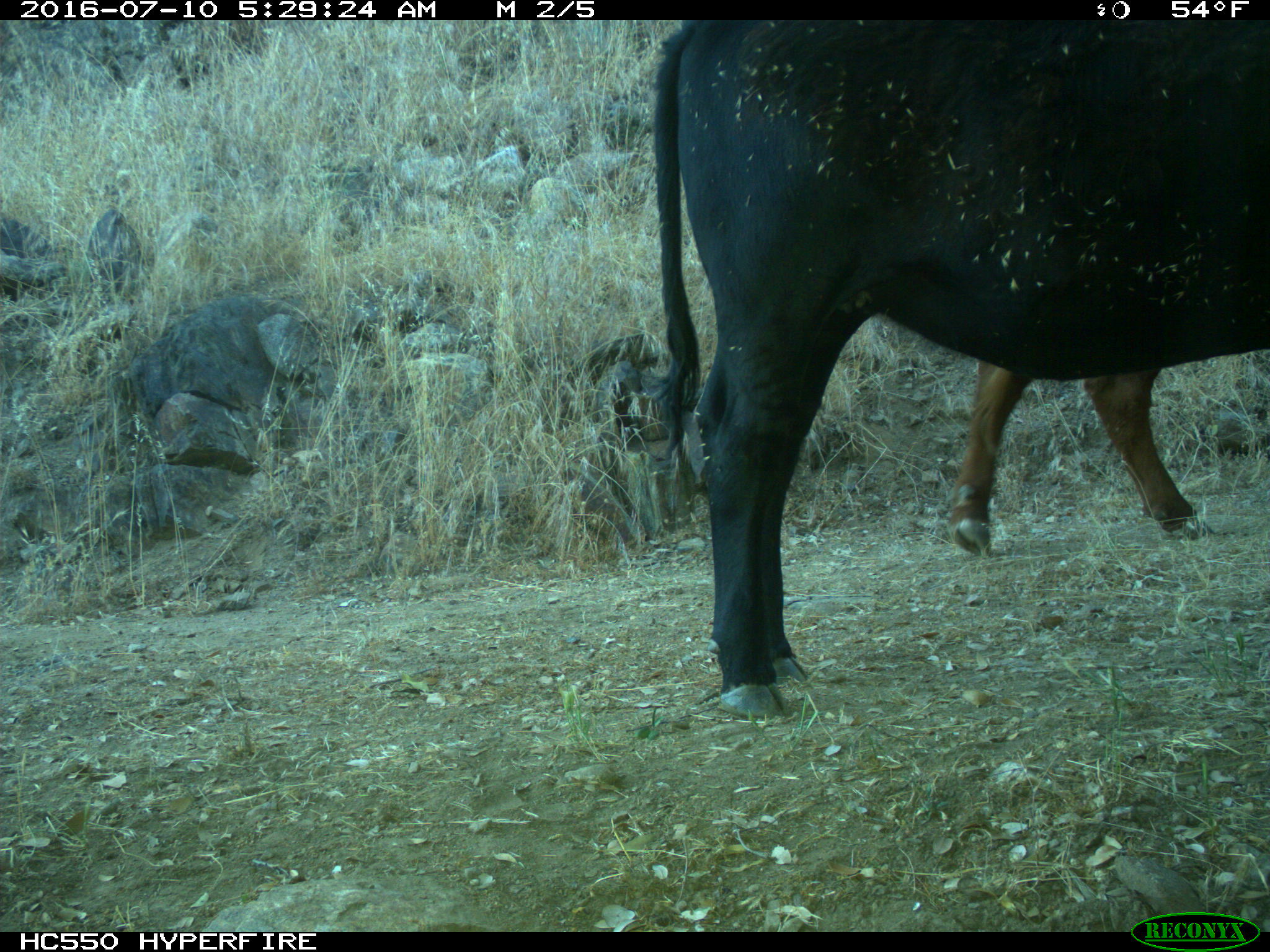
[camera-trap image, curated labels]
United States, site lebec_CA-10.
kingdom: Animalia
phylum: Chordata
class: Mammalia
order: Artiodactyla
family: Bovidae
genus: Bos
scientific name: Bos taurus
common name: domestic cow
Bos taurus (domestic cow).